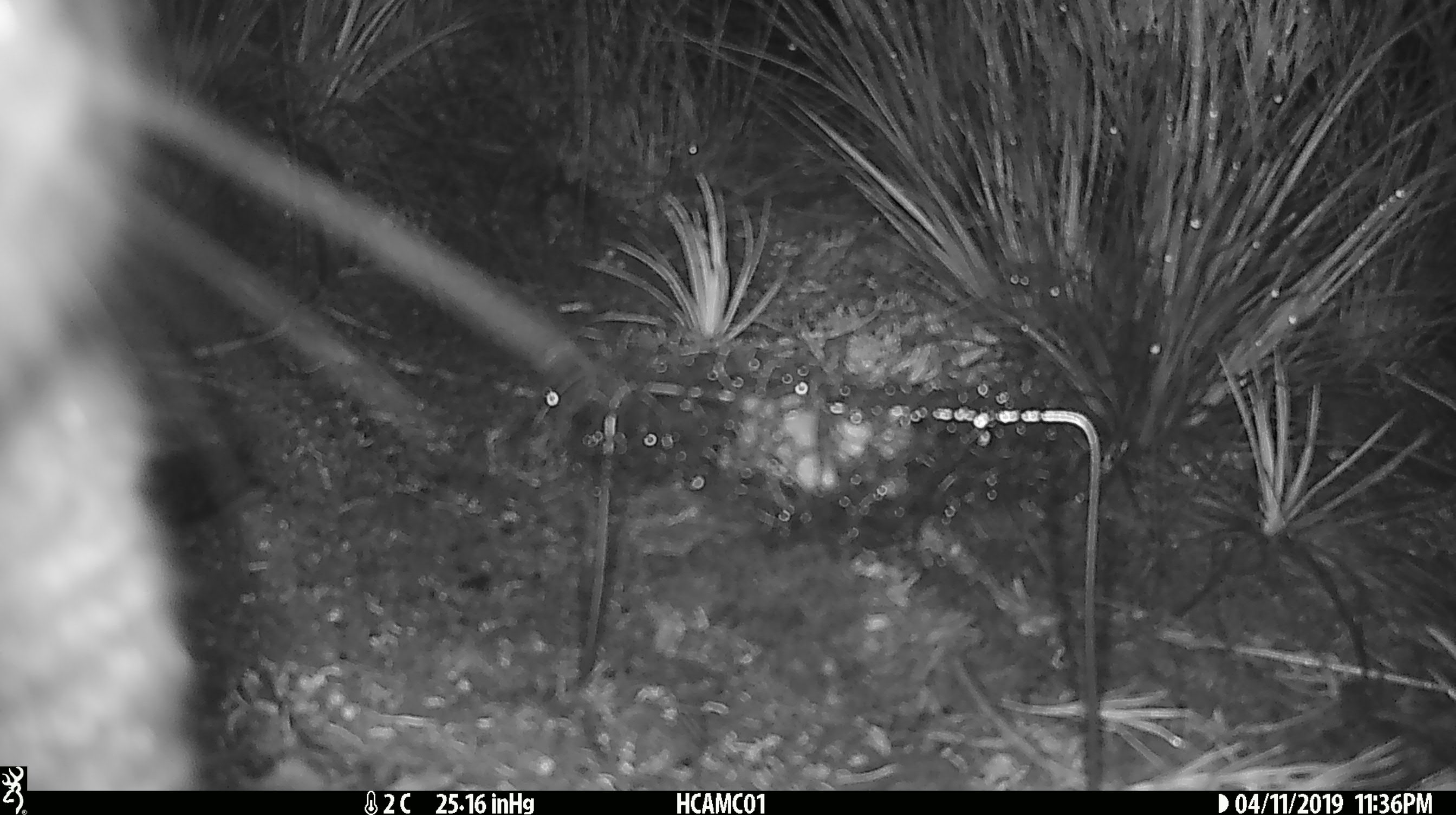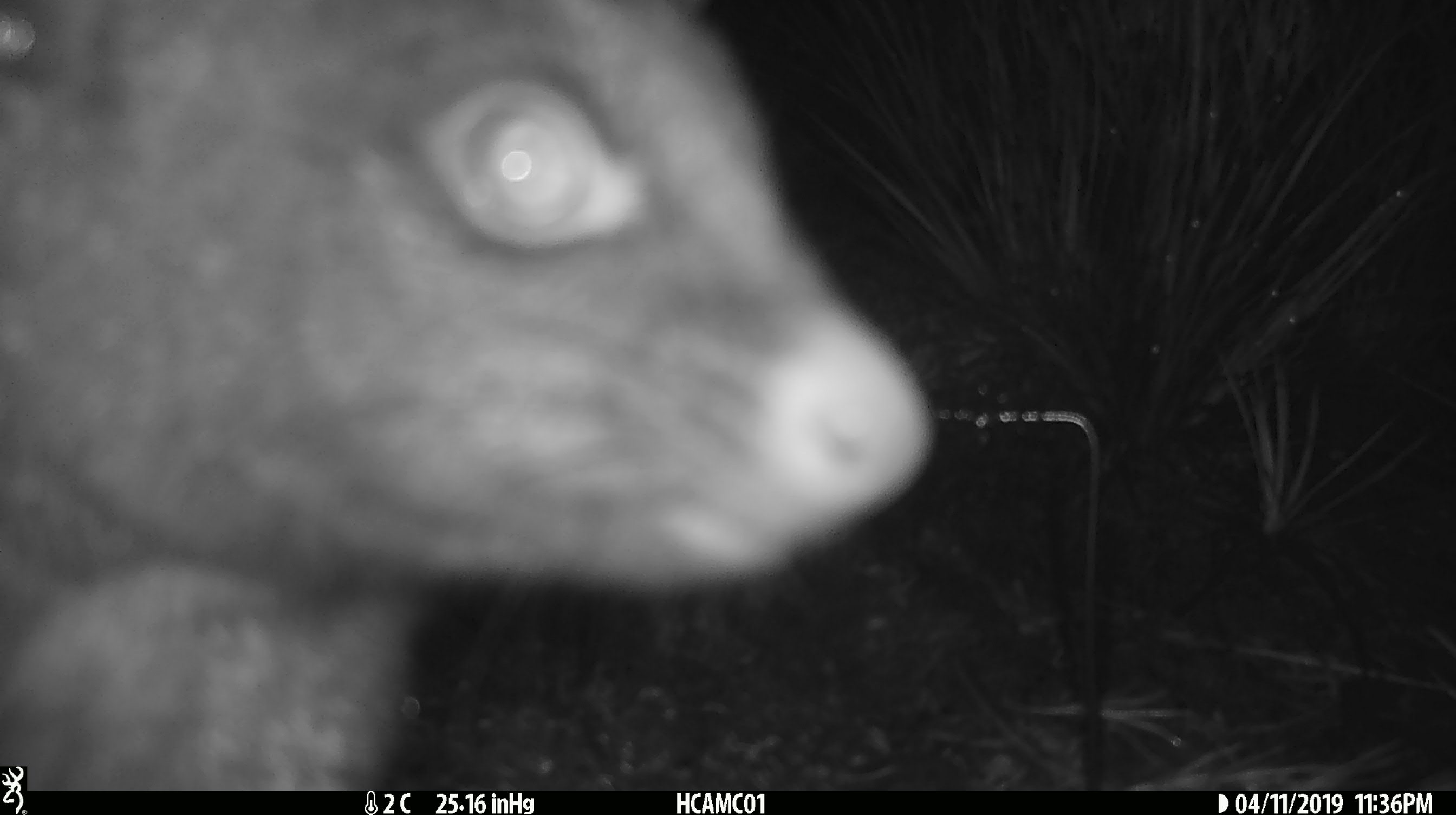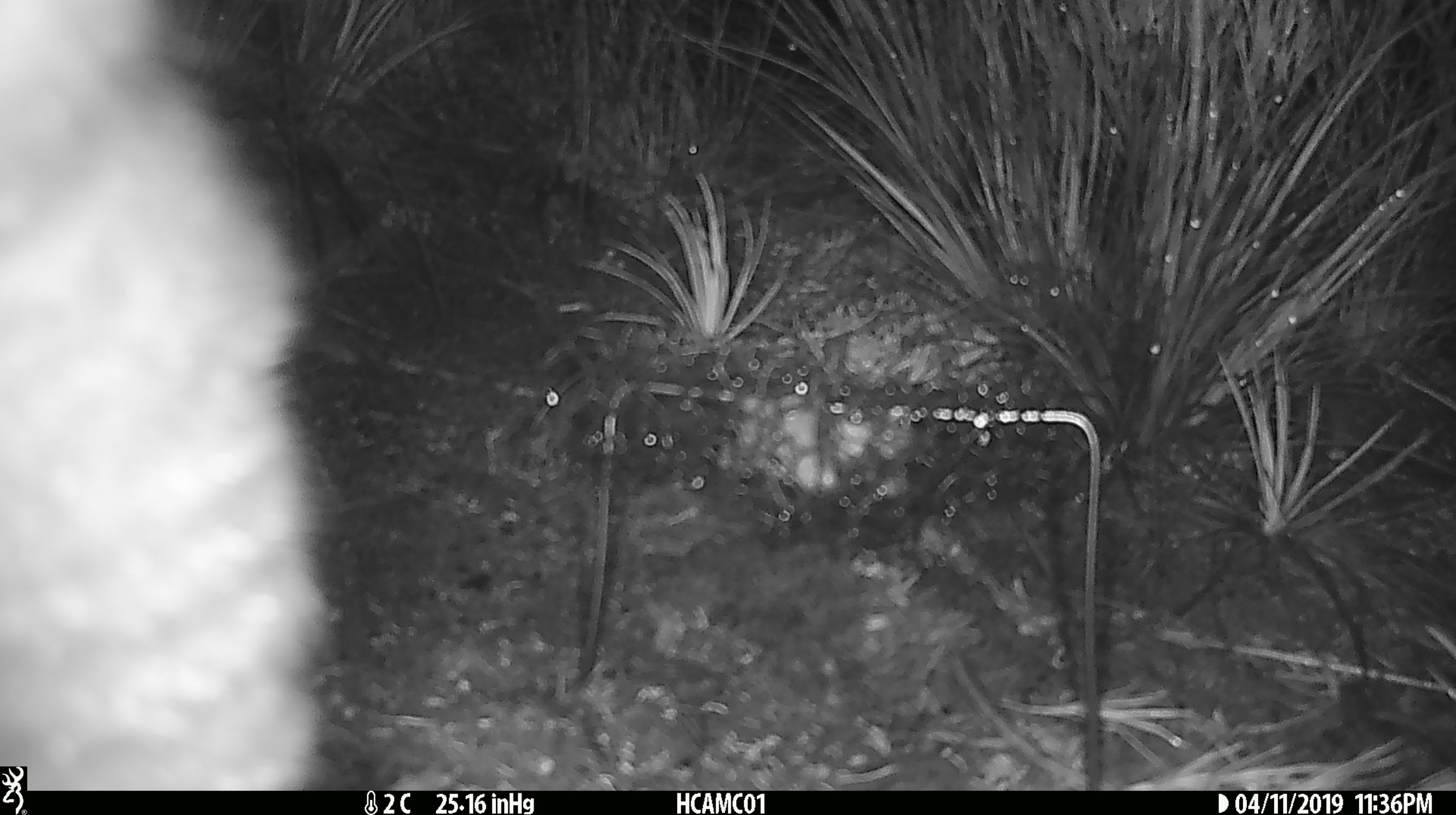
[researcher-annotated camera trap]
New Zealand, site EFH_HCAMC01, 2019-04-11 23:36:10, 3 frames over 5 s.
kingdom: Animalia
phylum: Chordata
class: Mammalia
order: Diprotodontia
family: Phalangeridae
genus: Trichosurus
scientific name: Trichosurus vulpecula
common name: common brushtail possum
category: possum